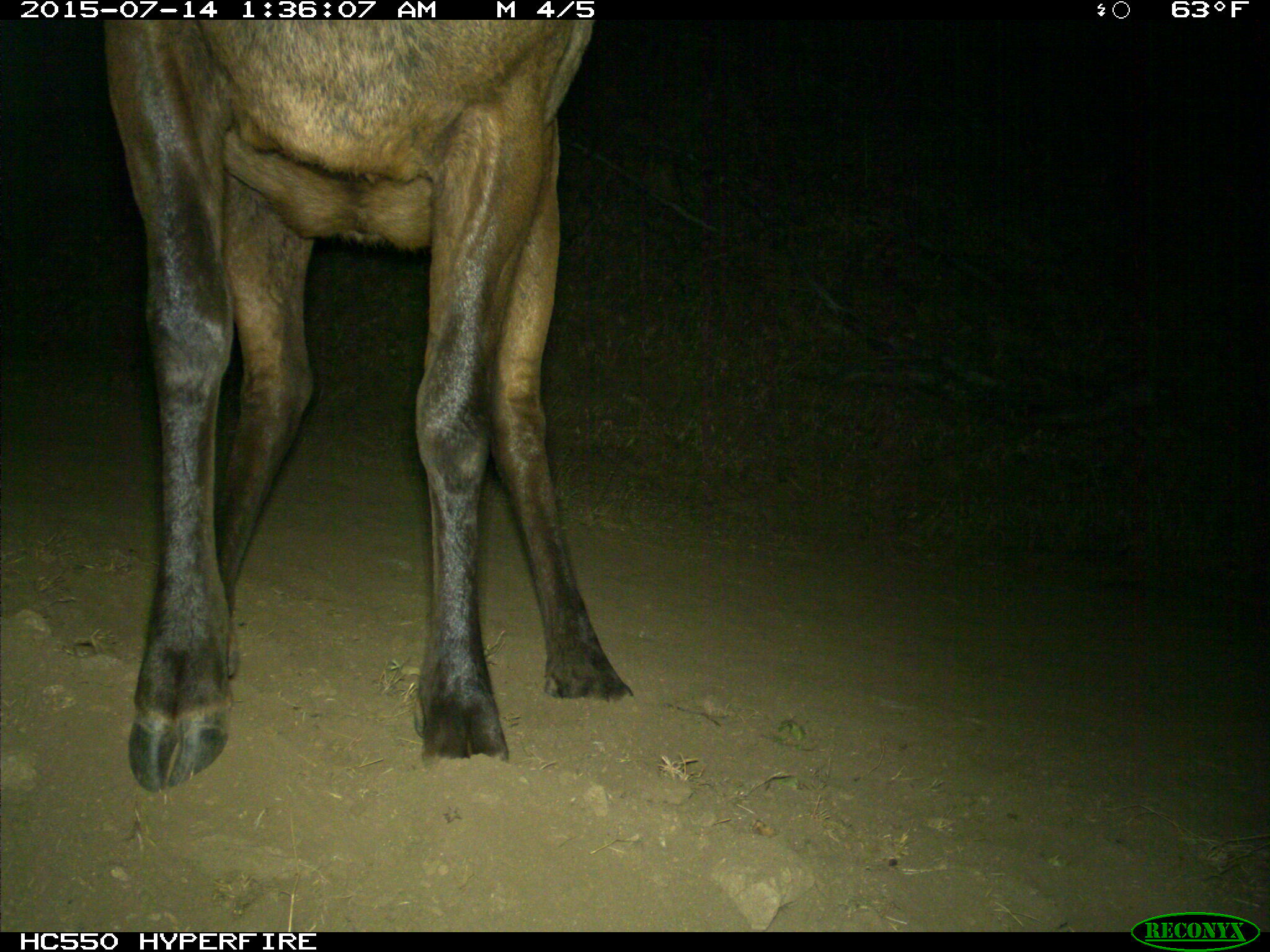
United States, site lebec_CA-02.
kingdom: Animalia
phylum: Chordata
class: Mammalia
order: Artiodactyla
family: Cervidae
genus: Cervus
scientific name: Cervus canadensis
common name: elk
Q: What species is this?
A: Cervus canadensis (elk).